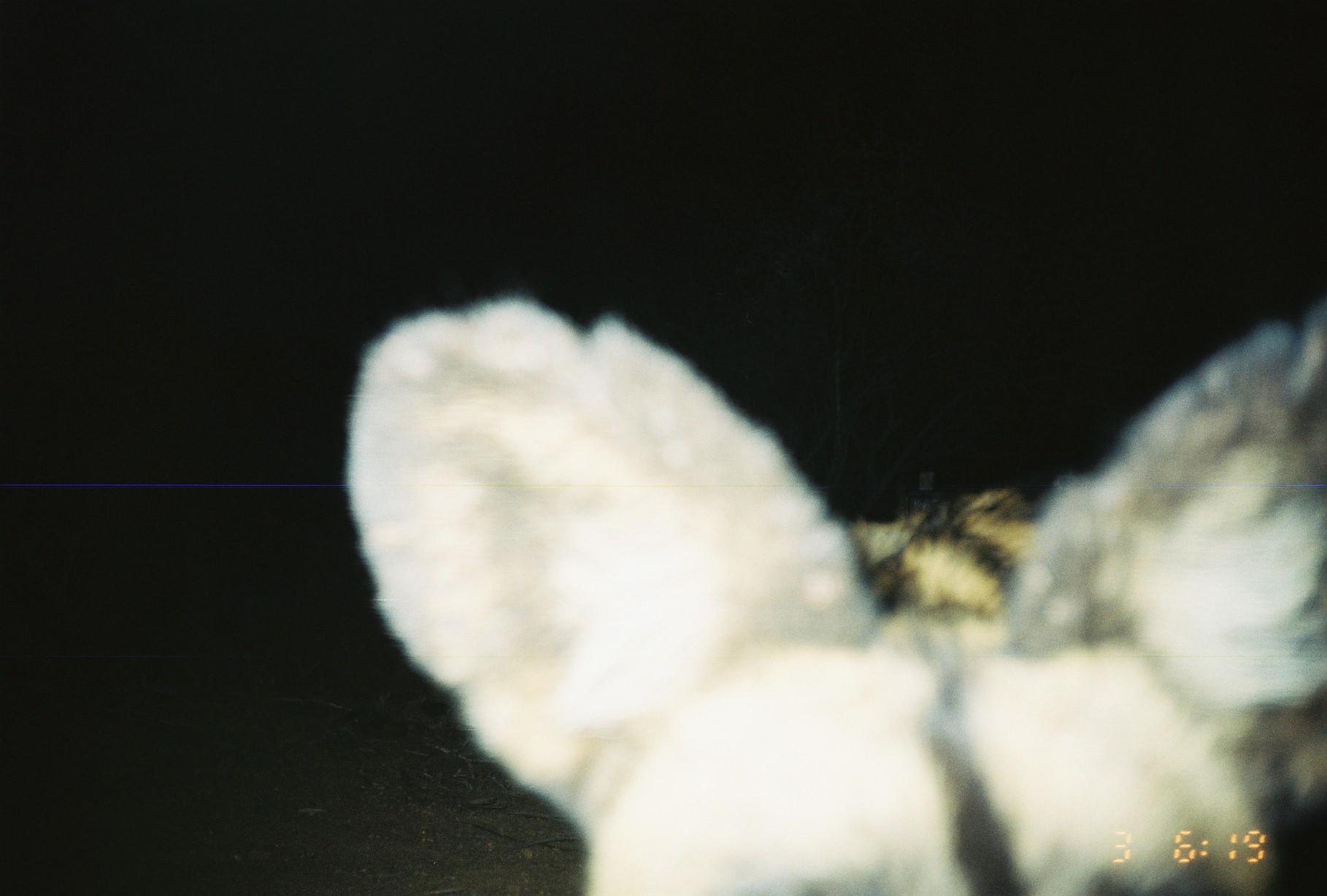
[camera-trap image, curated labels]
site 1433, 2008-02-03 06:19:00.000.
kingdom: Animalia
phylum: Chordata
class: Mammalia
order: Carnivora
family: Hyaenidae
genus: Hyaena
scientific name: Hyaena hyaena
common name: striped hyena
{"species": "Hyaena hyaena (striped hyena)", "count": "1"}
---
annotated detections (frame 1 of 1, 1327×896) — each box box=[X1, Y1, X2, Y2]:
hyaena hyaena: box=[342, 292, 1326, 896]